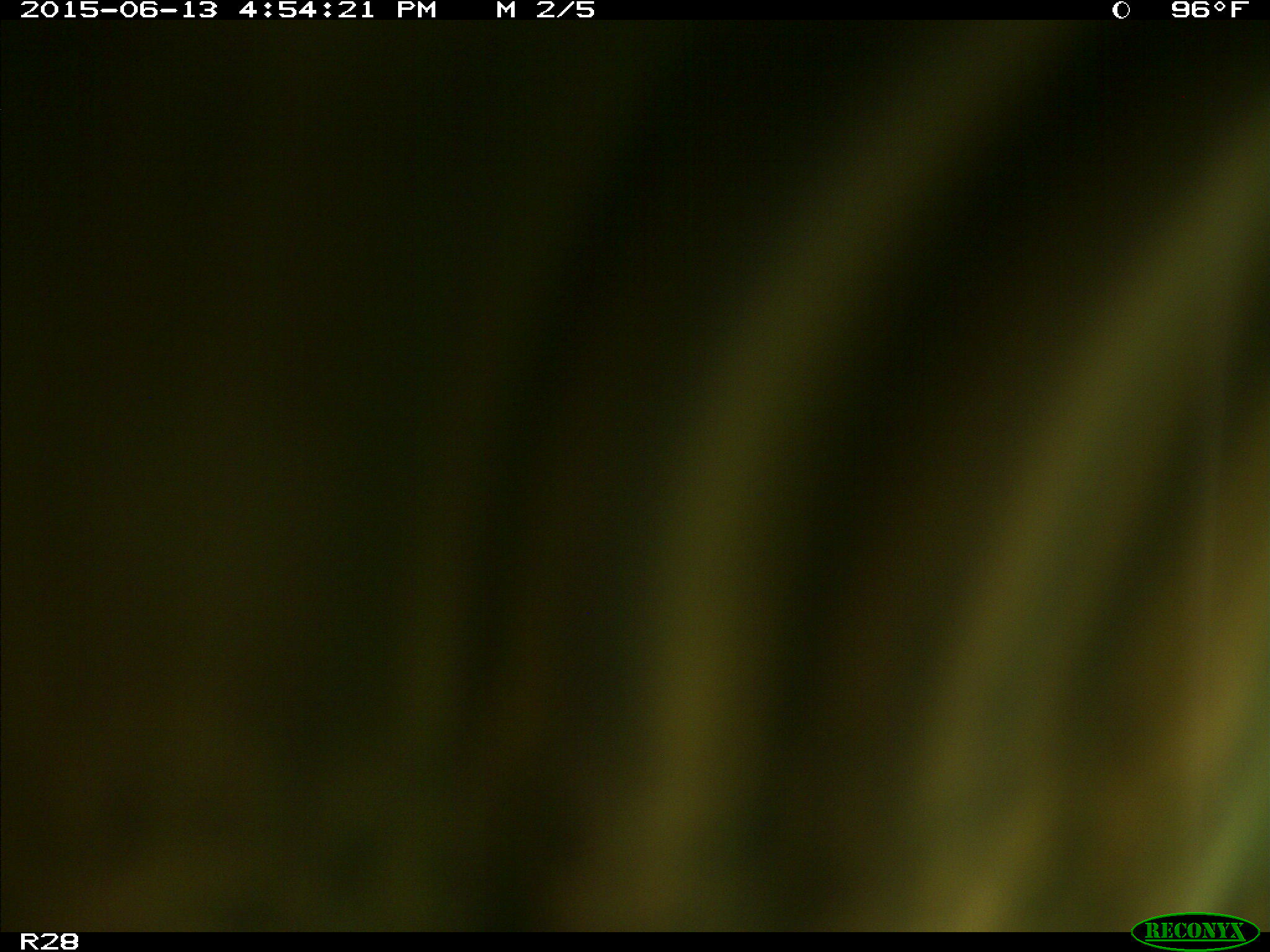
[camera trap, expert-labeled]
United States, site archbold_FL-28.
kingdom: Animalia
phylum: Chordata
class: Mammalia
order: Artiodactyla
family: Bovidae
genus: Bos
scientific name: Bos taurus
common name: domestic cow